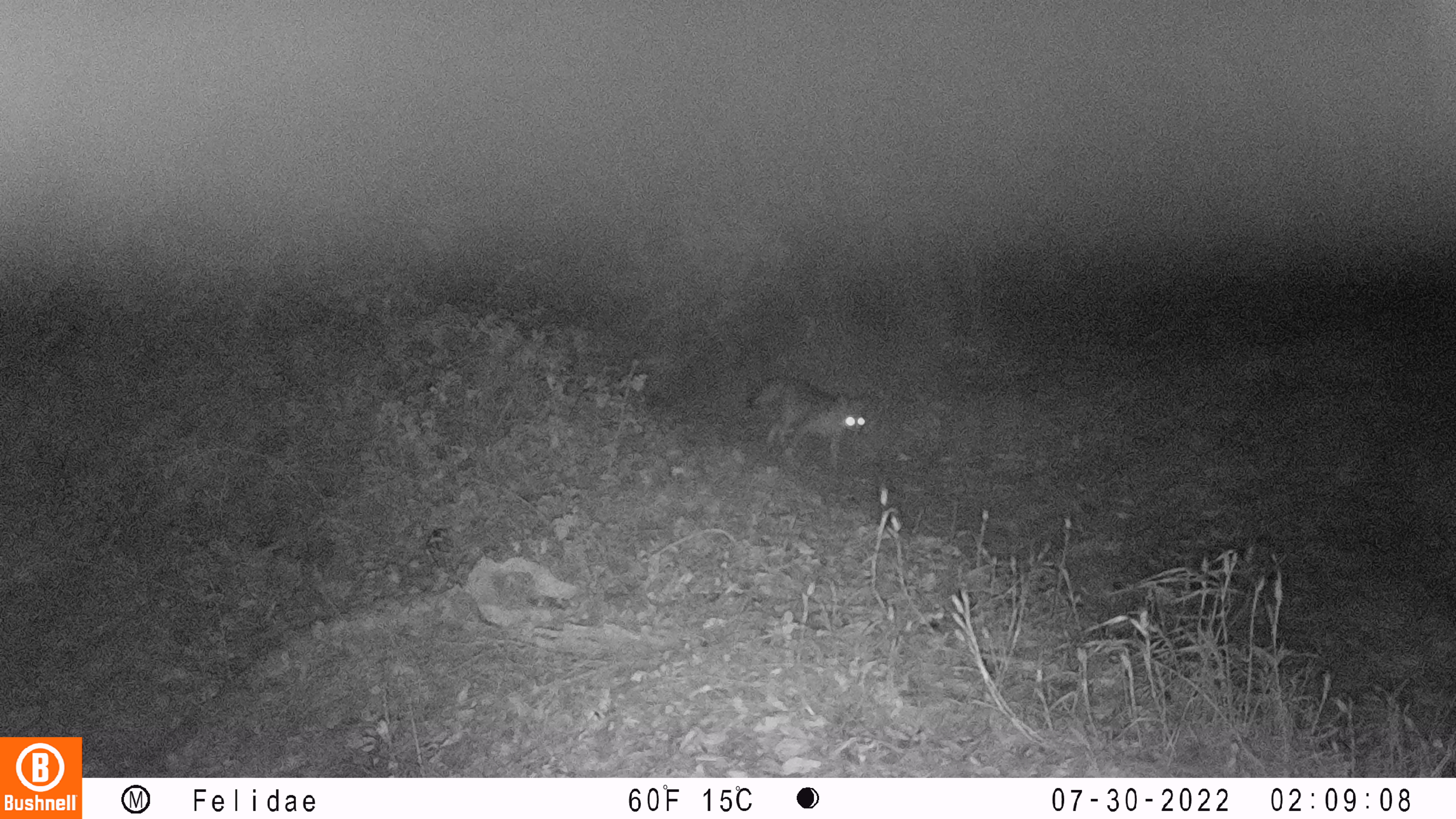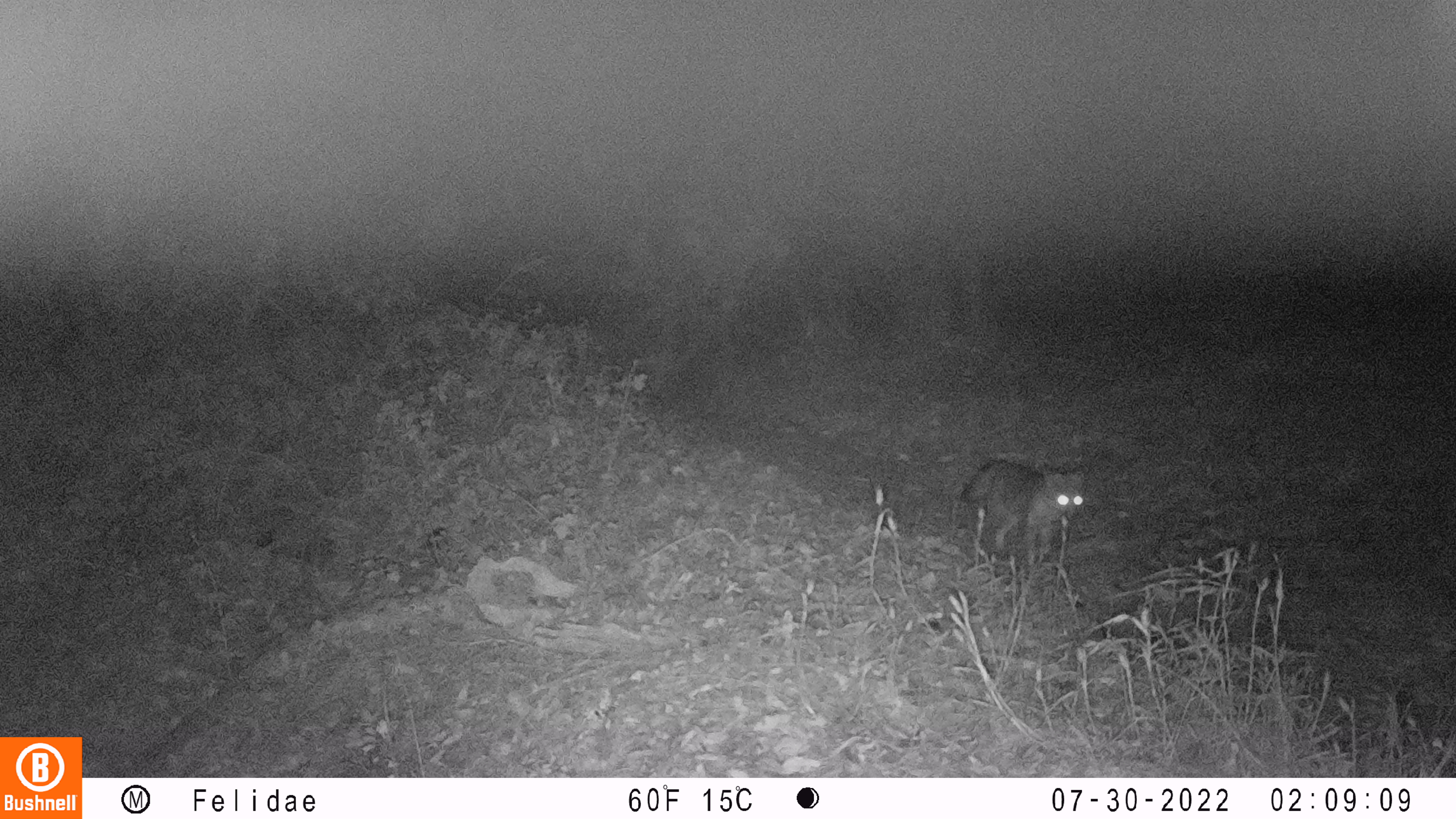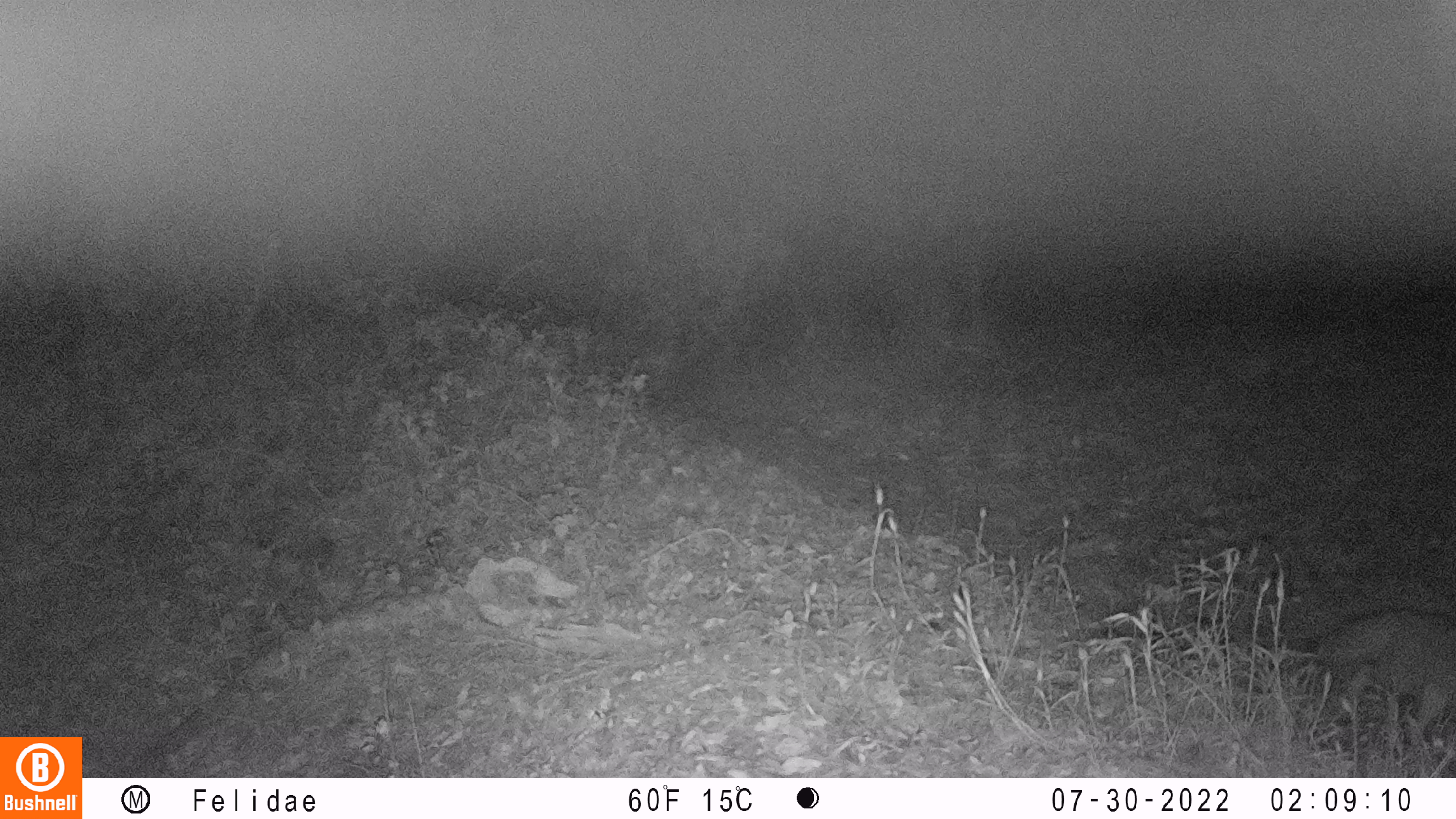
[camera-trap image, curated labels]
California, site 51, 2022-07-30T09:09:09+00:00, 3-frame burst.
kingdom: Animalia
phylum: Chordata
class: Mammalia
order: Carnivora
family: Canidae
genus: Urocyon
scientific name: Urocyon cinereoargenteus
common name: gray fox